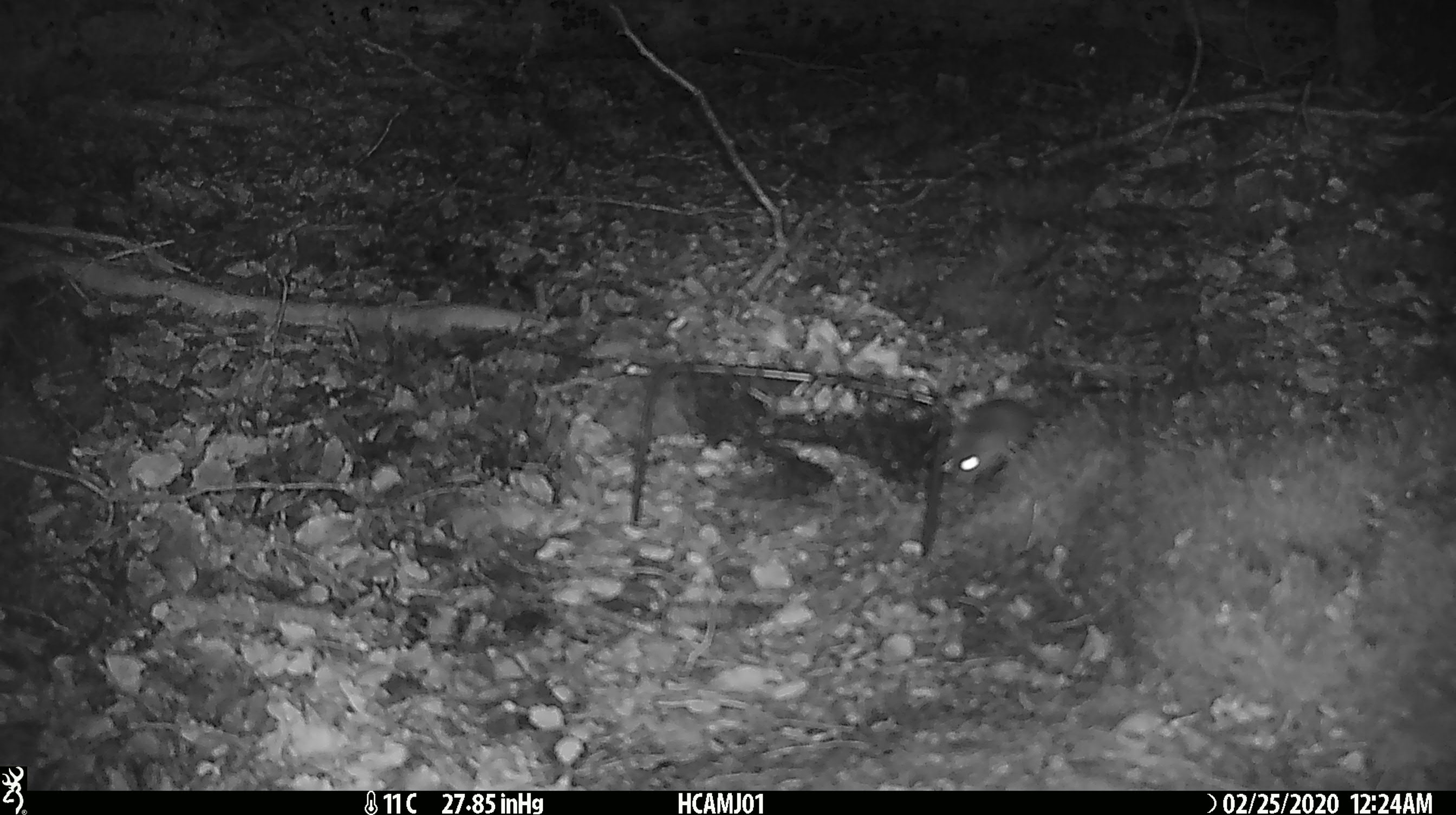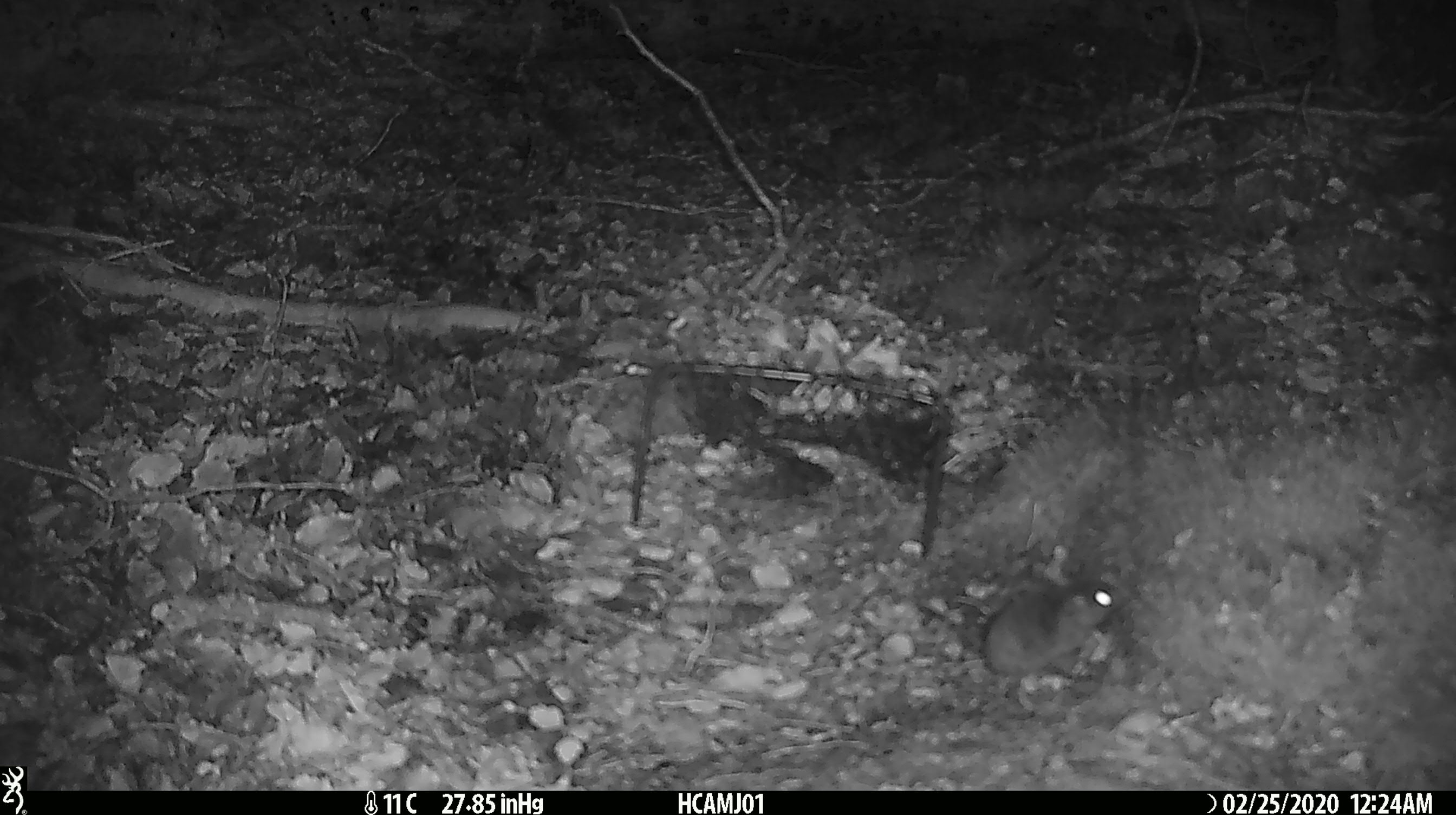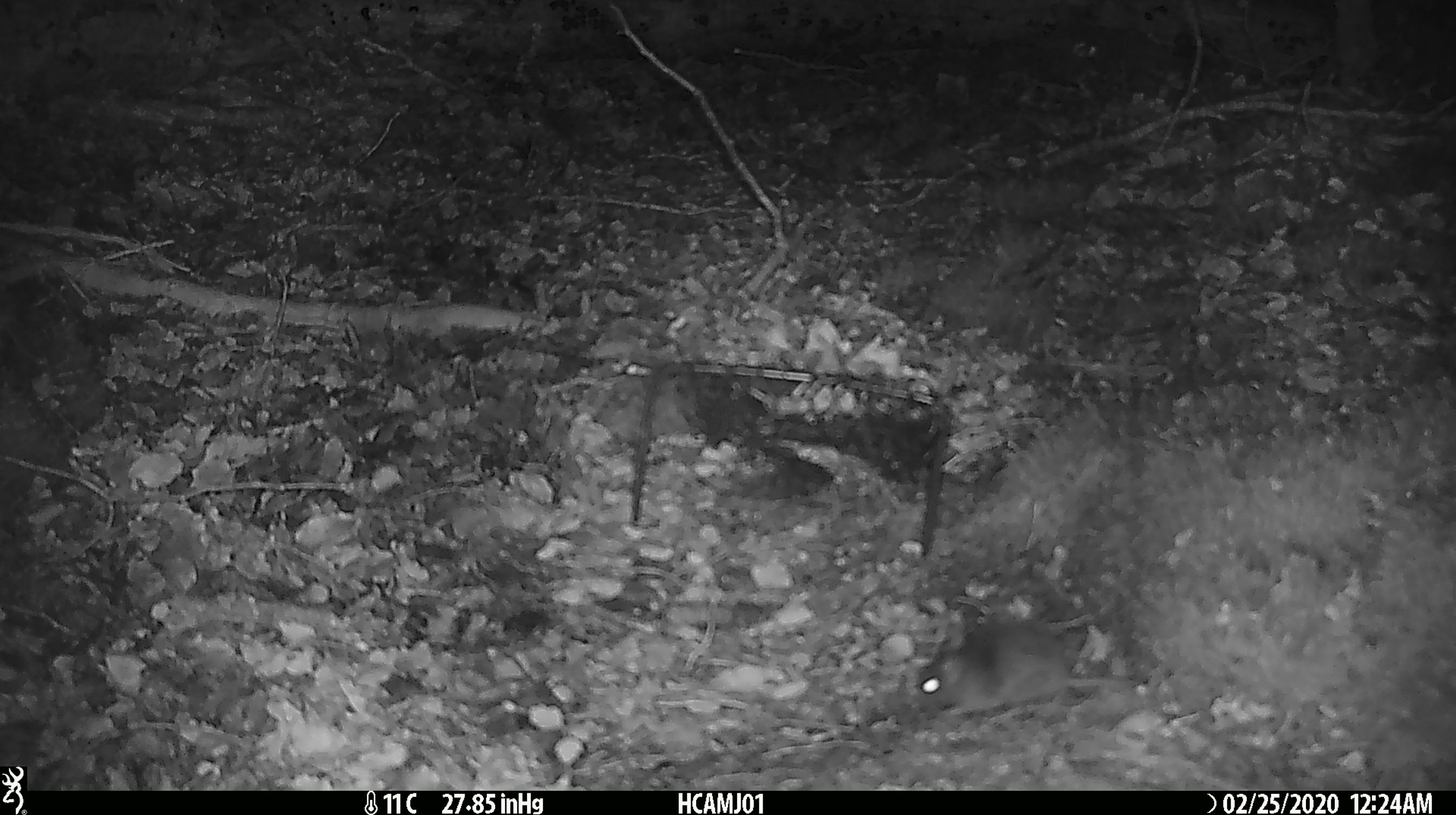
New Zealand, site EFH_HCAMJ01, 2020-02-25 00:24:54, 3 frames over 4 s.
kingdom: Animalia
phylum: Chordata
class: Mammalia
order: Rodentia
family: Muridae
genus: Mus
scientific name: Mus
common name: mouse